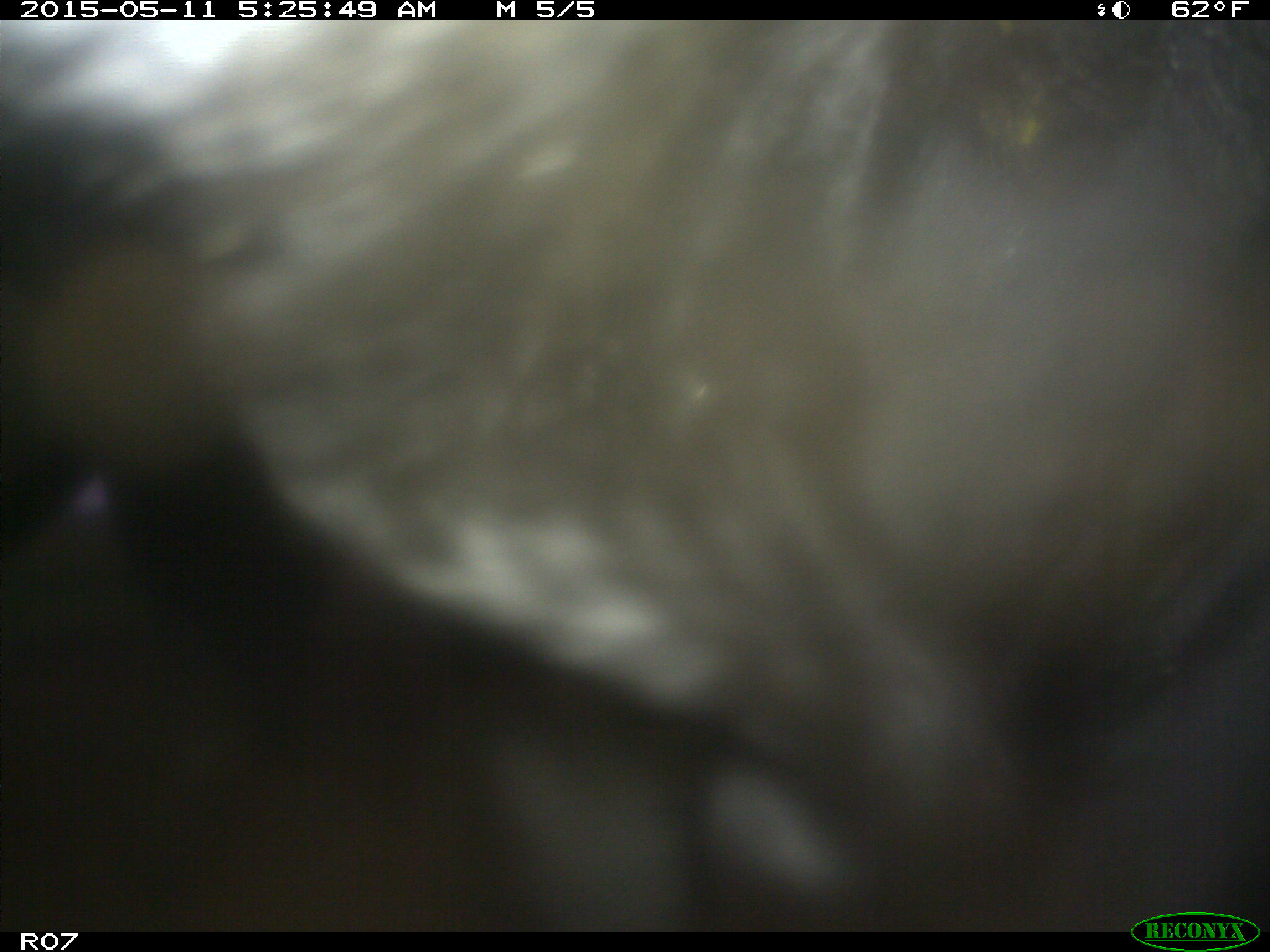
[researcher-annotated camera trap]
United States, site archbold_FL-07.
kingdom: Animalia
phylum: Chordata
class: Mammalia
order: Artiodactyla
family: Bovidae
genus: Bos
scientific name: Bos taurus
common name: domestic cow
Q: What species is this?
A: Bos taurus (domestic cow).